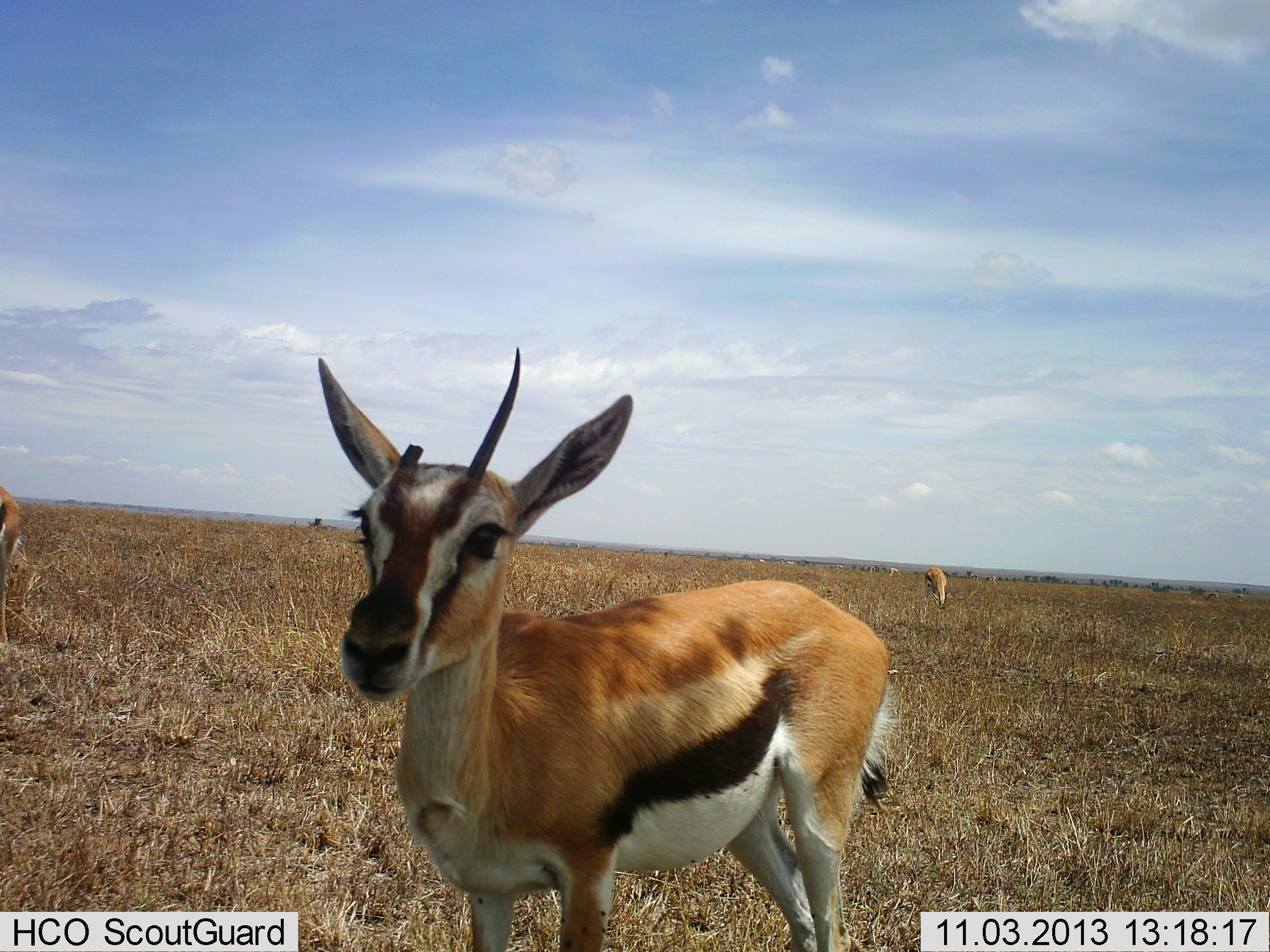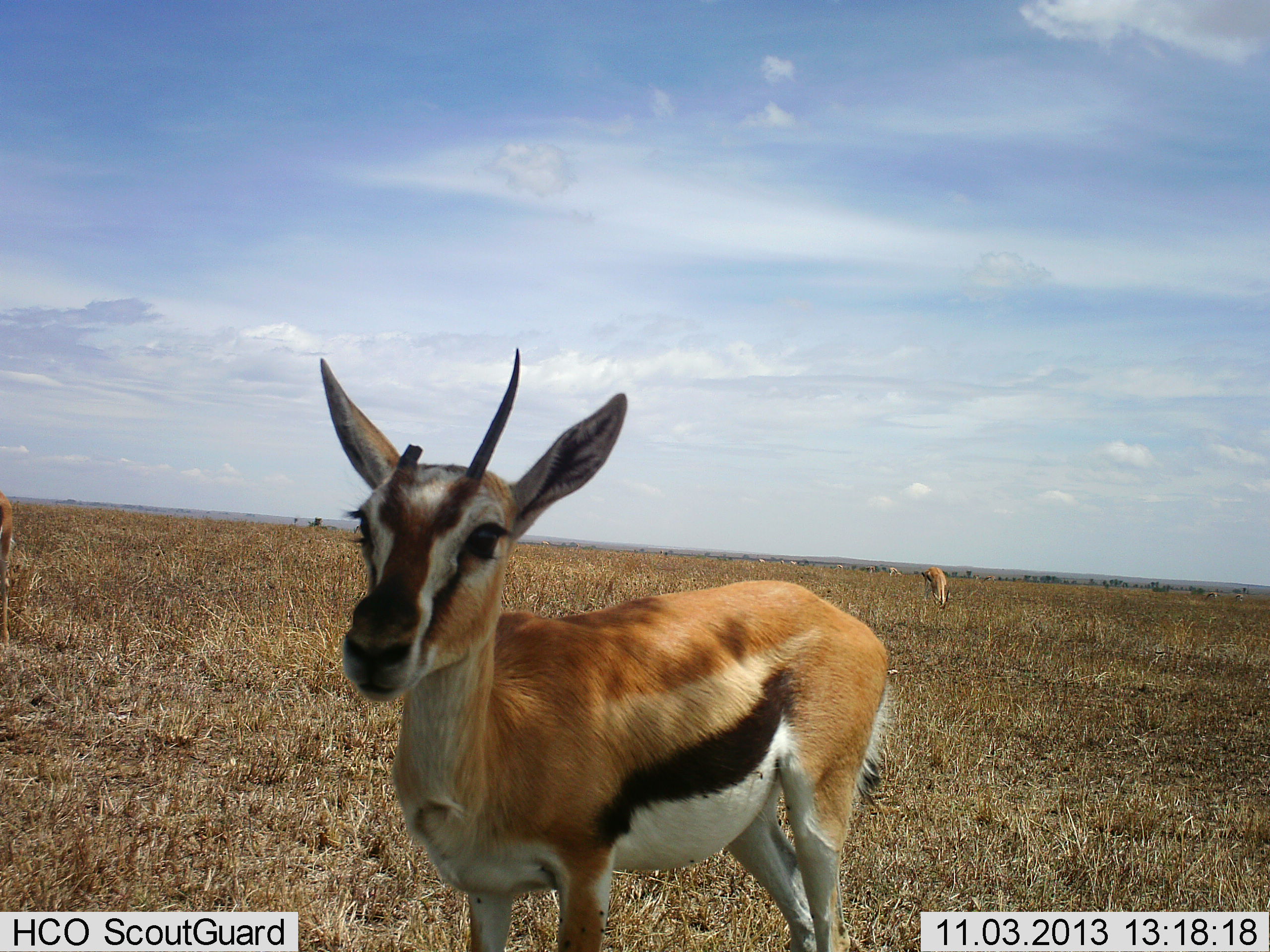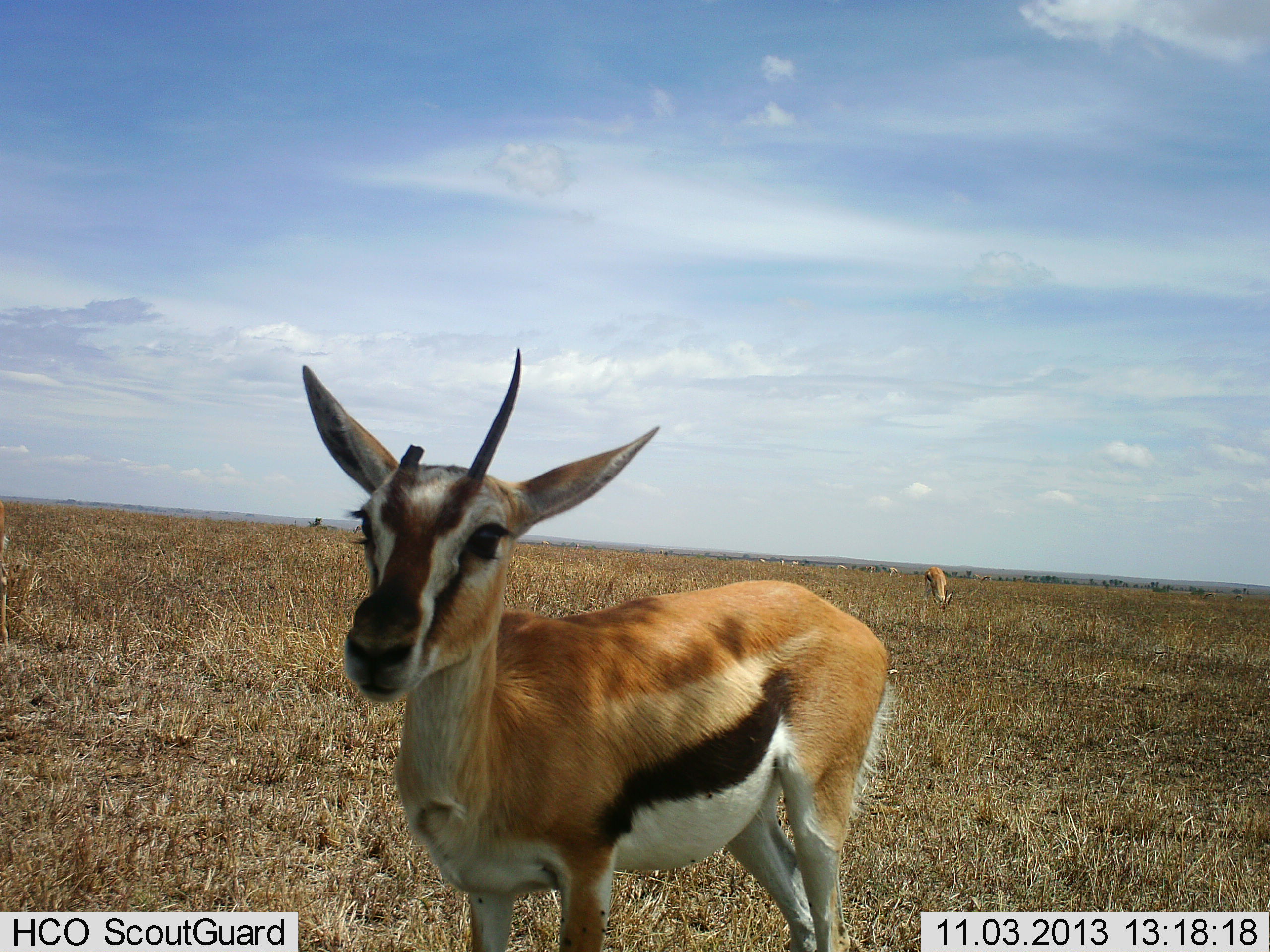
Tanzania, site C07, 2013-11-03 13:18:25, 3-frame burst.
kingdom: Animalia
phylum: Chordata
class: Mammalia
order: Artiodactyla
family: Bovidae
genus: Eudorcas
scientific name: Eudorcas thomsonii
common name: thomson's gazelle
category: gazellethomsons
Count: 3.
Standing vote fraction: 100%.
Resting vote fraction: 0%.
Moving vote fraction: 10%.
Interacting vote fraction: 0%.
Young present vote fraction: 0%.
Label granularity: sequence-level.